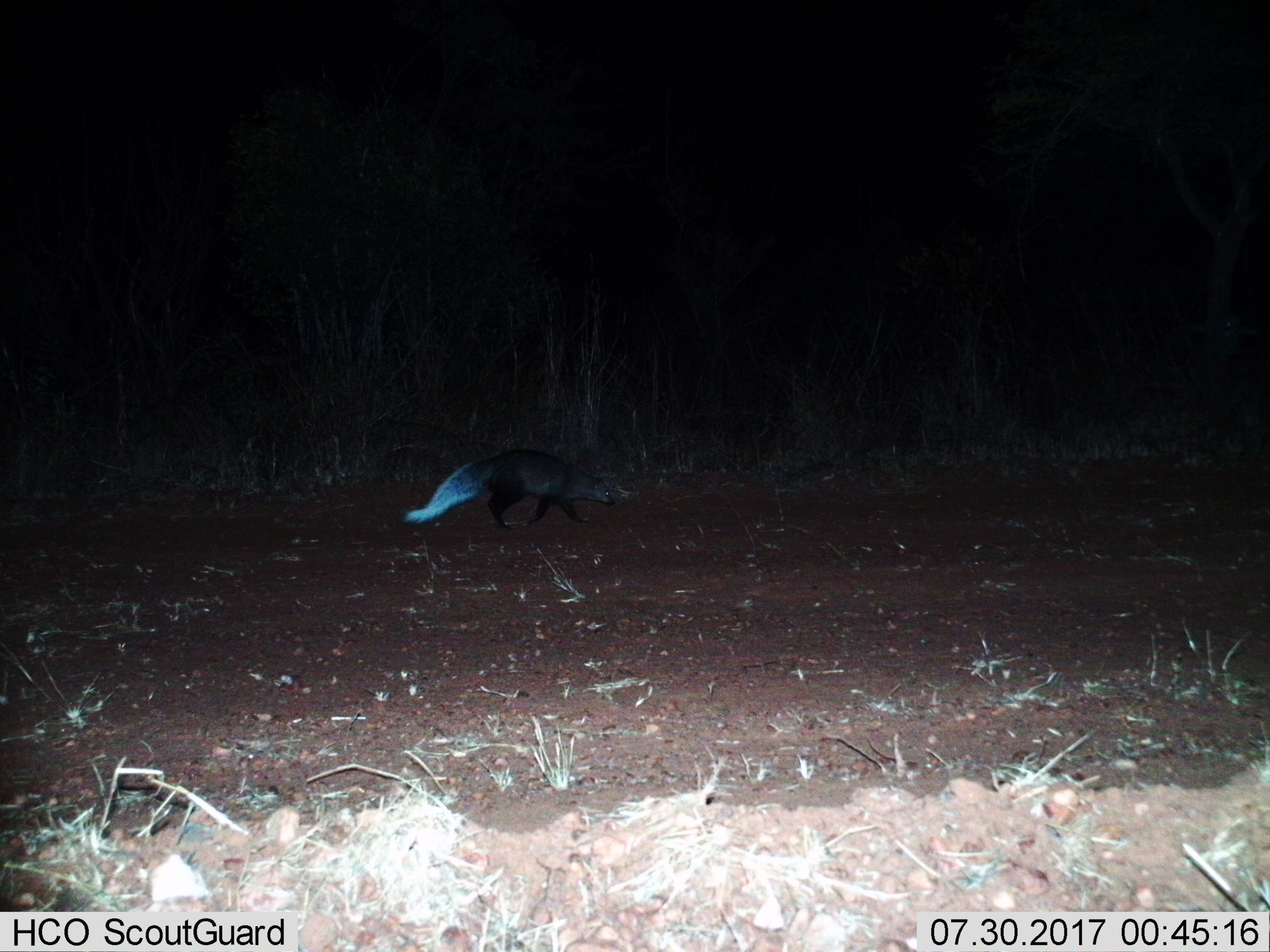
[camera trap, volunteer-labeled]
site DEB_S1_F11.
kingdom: Animalia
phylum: Chordata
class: Mammalia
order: Carnivora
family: Herpestidae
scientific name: Herpestidae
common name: mongoose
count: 1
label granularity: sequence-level